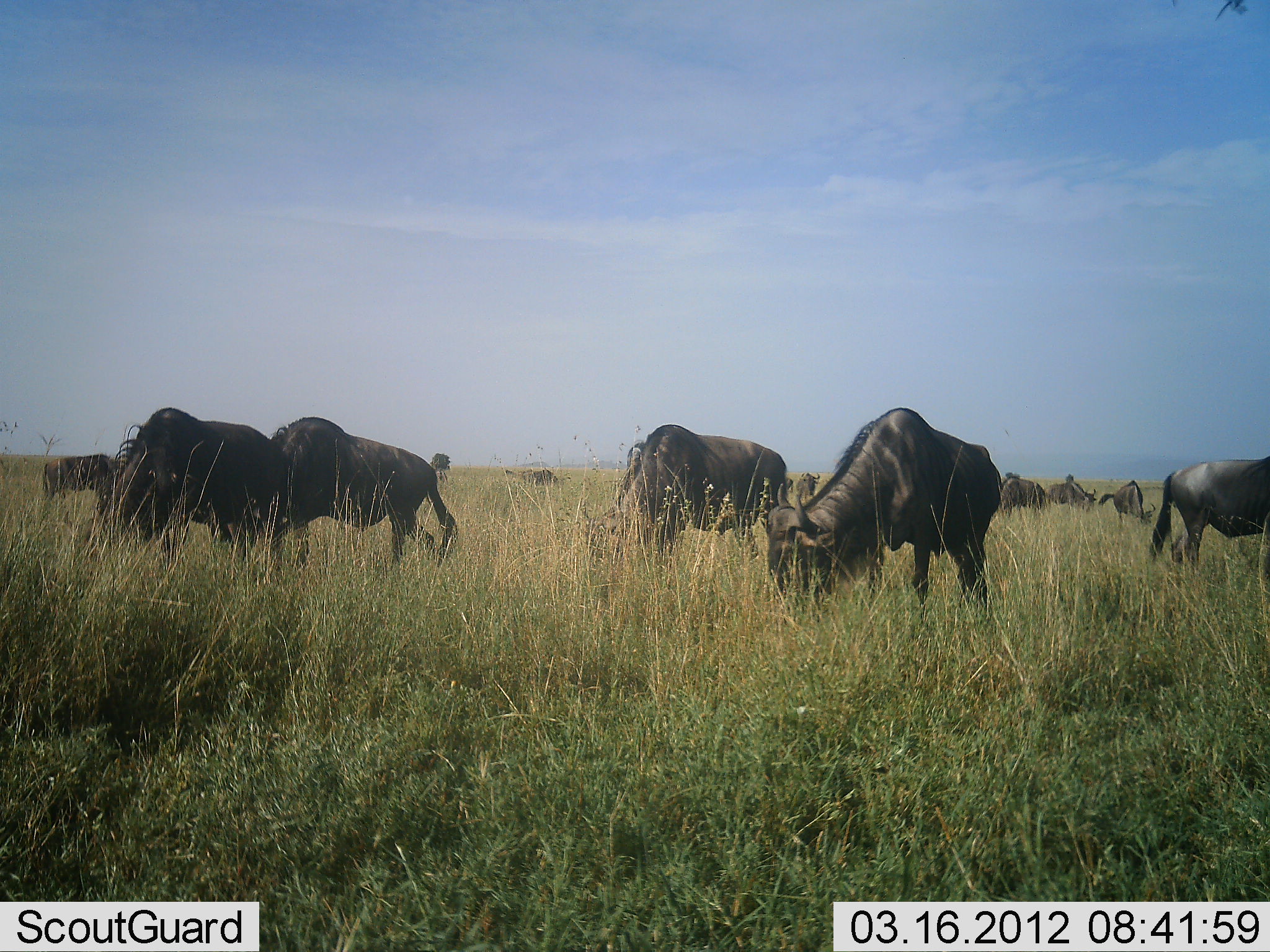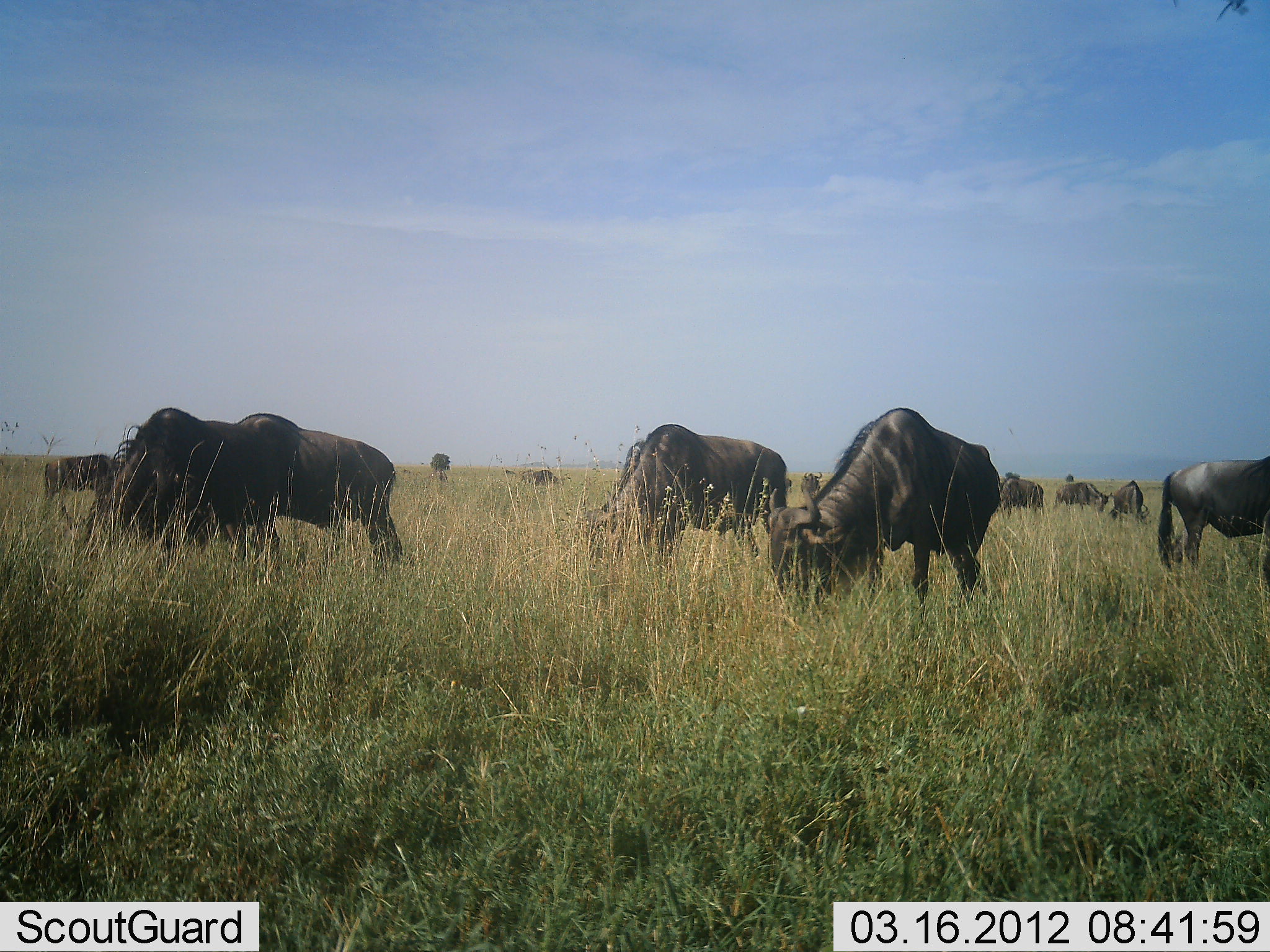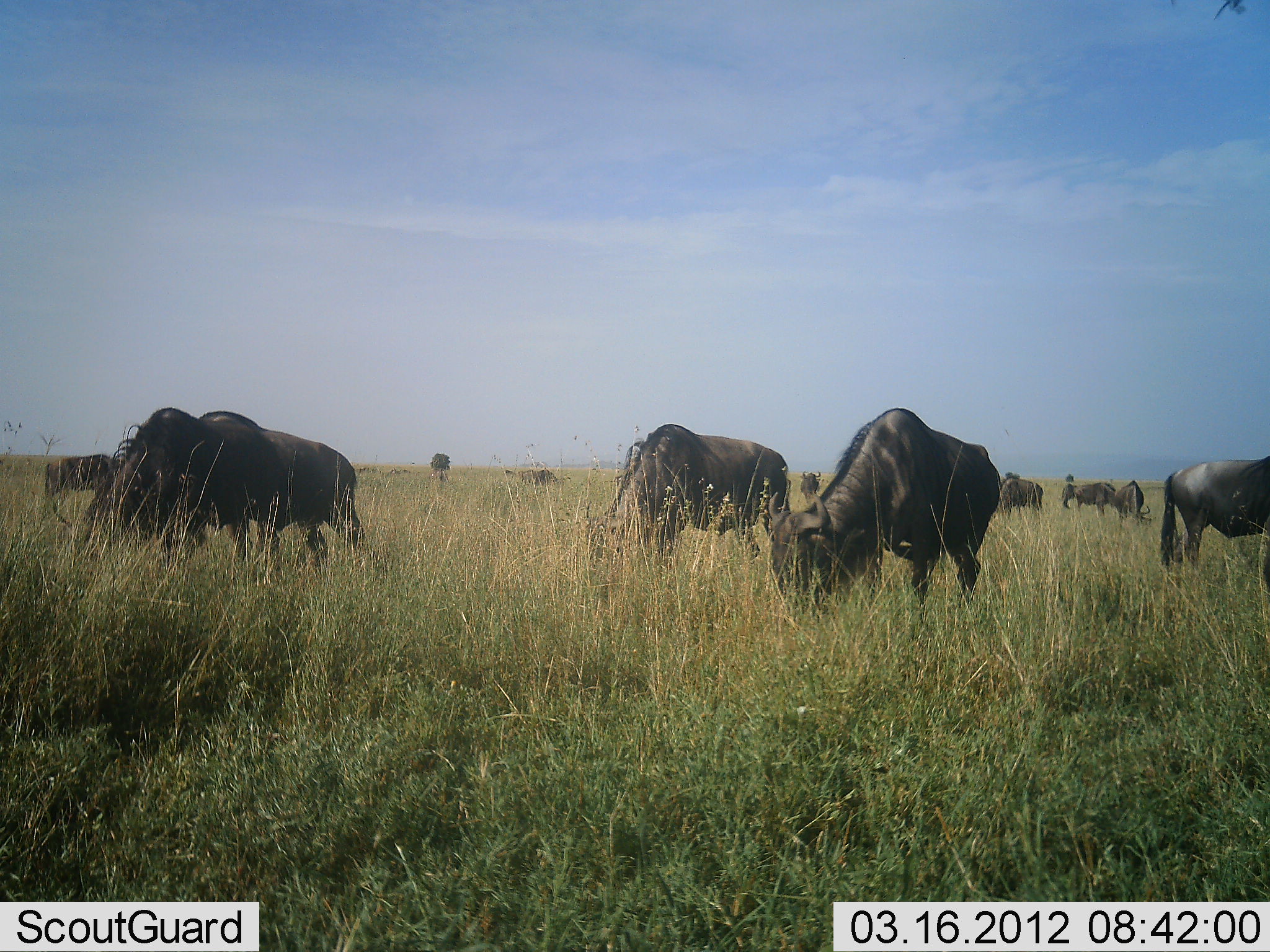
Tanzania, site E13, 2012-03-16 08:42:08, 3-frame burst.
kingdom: Animalia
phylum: Chordata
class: Mammalia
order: Artiodactyla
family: Bovidae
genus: Connochaetes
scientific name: Connochaetes taurinus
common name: blue wildebeest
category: wildebeest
Wildebeest (blue wildebeest) (Connochaetes taurinus), count 11-50. Behavior (volunteer vote fractions): standing 33%, resting 0%, moving 11%, interacting 0%. Young present (vote fraction): 0%. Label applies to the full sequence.